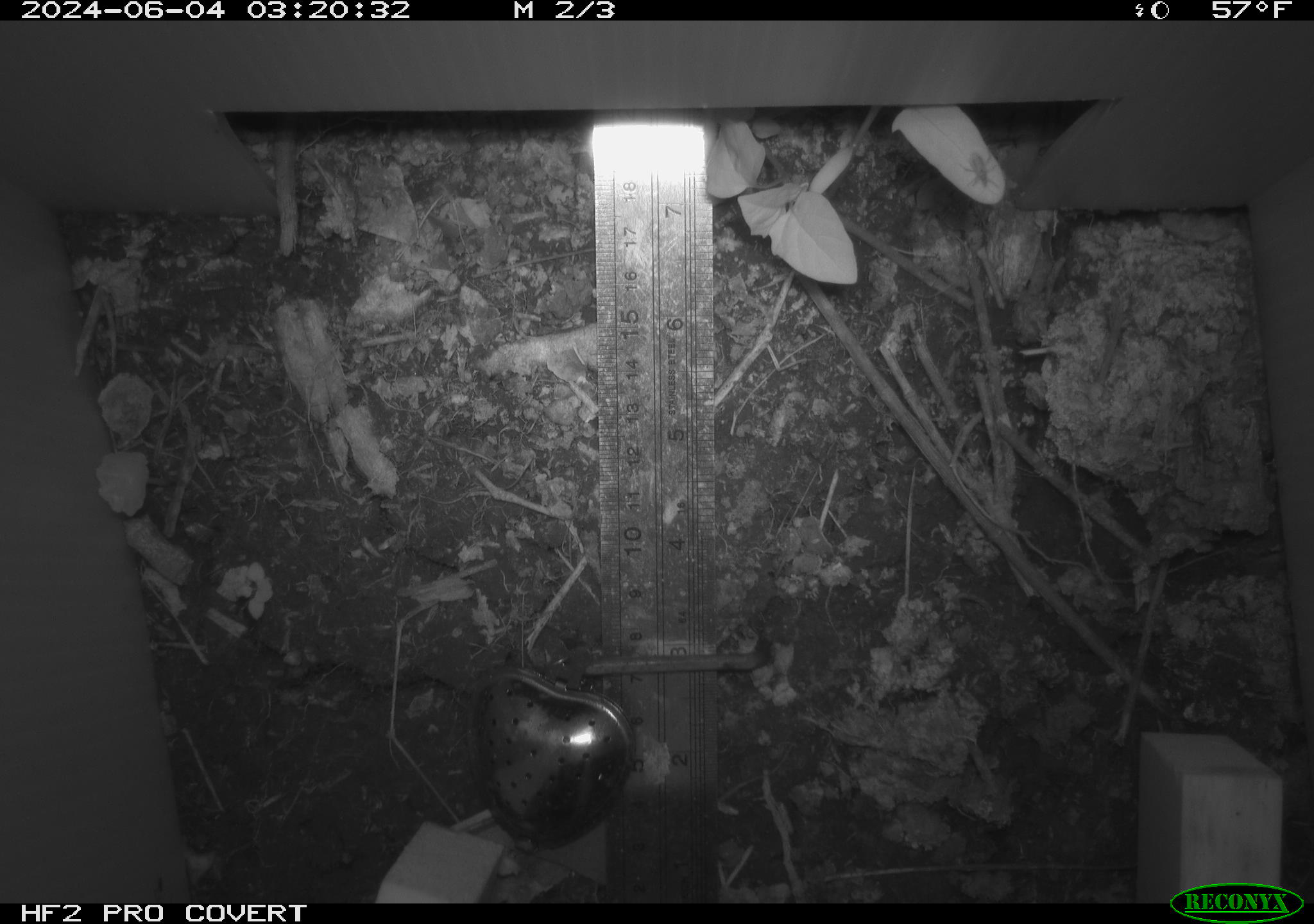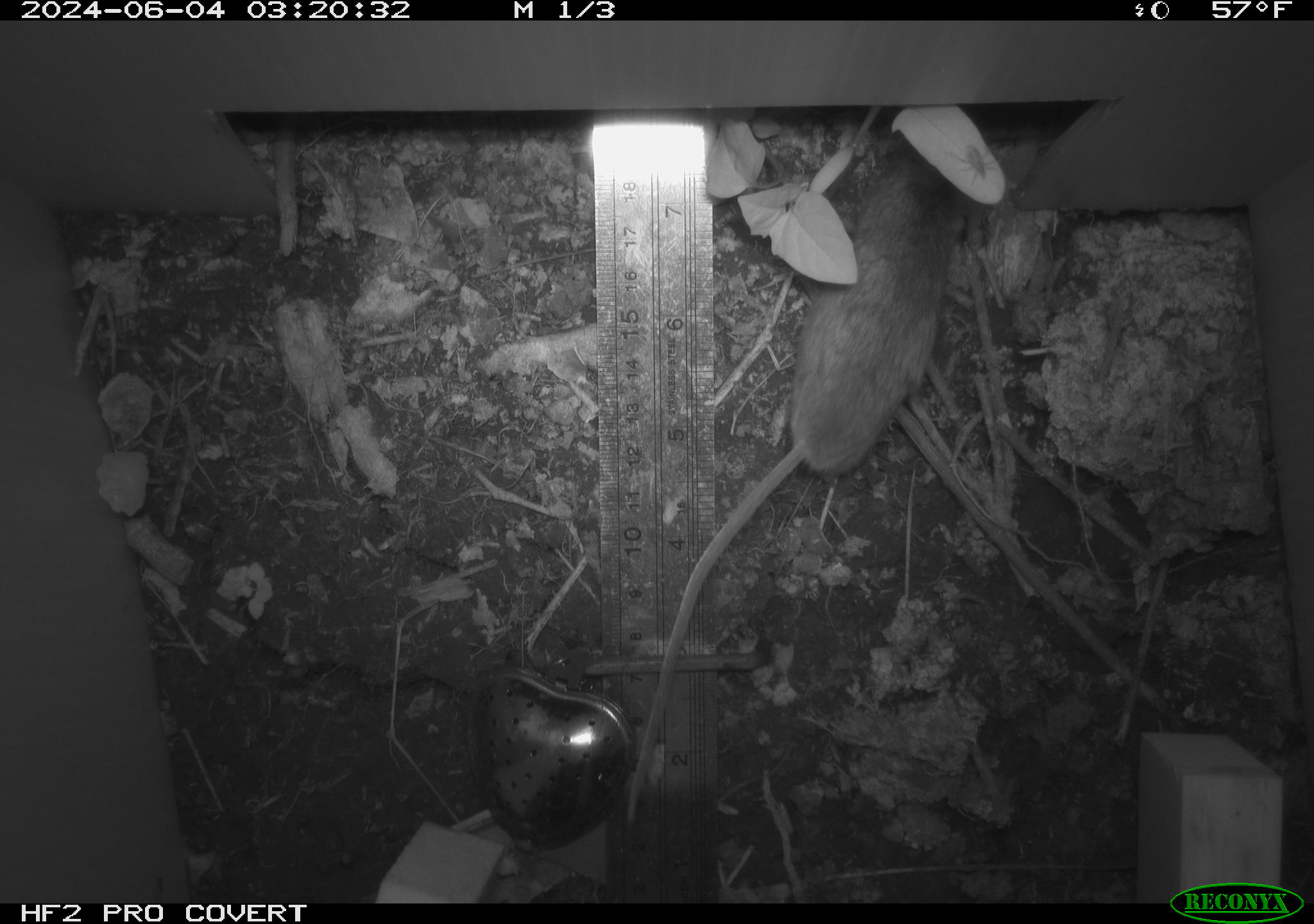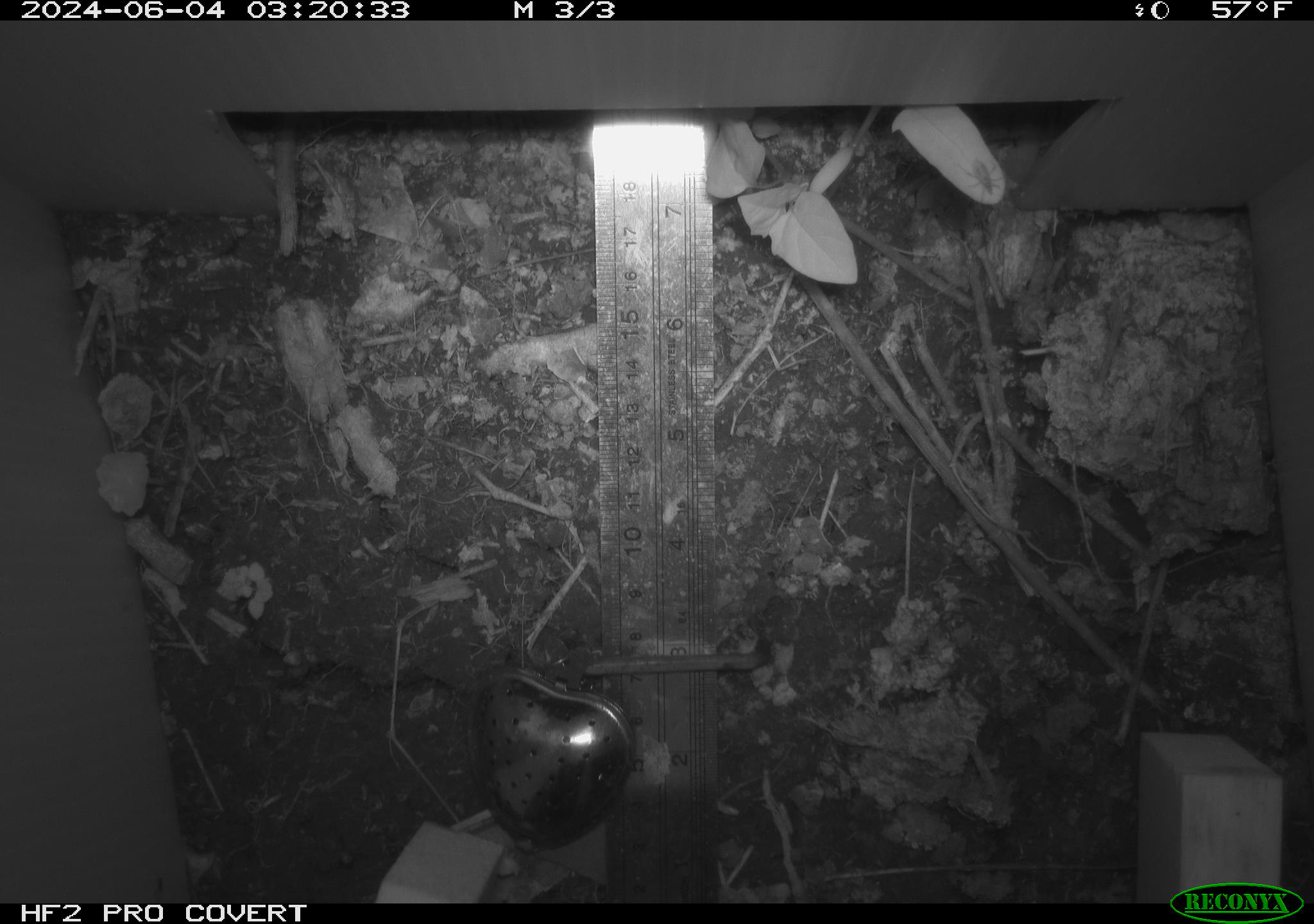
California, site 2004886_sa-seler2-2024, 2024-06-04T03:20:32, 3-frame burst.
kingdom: Animalia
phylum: Chordata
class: Mammalia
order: Rodentia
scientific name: Rodentia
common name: mouse species